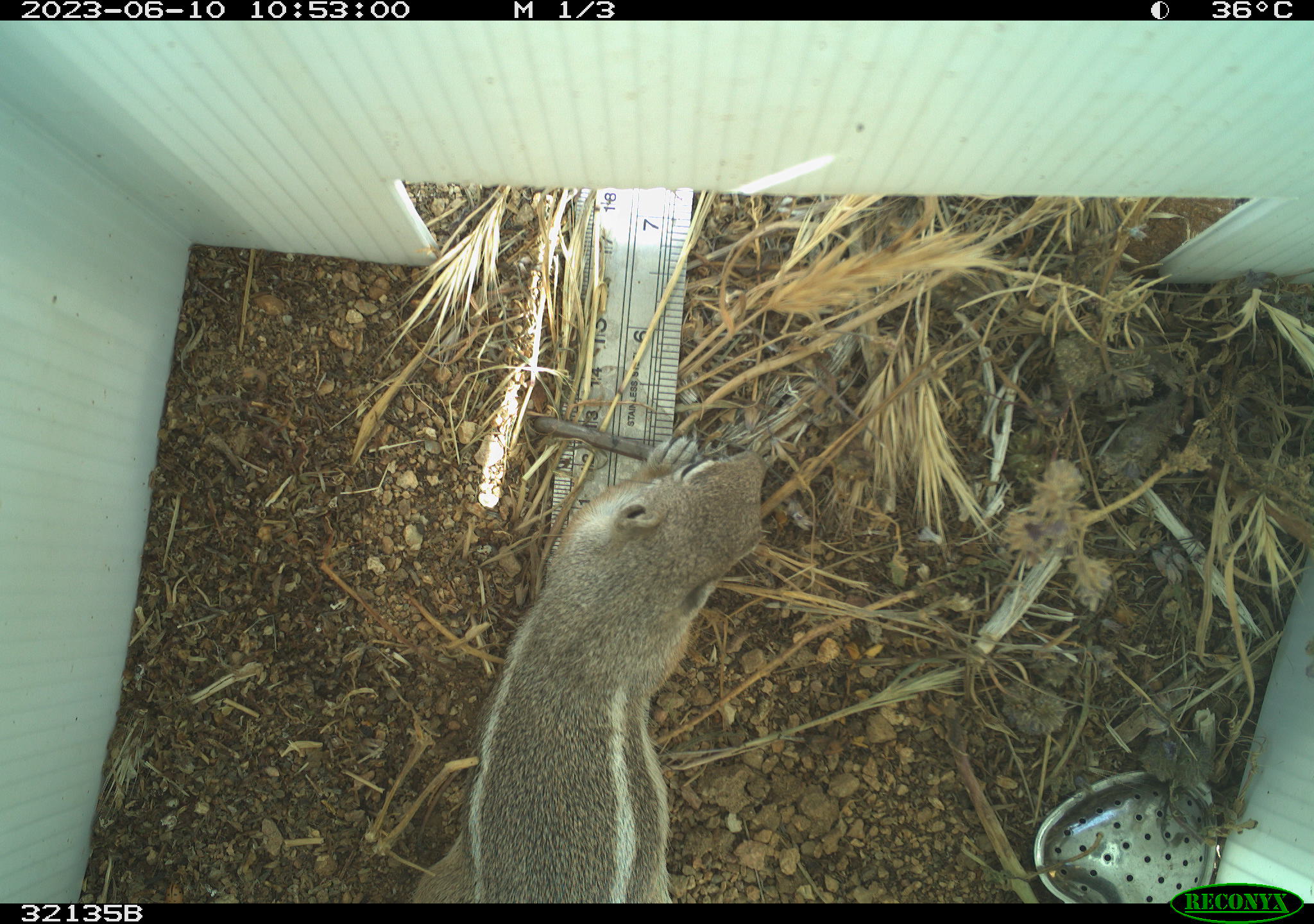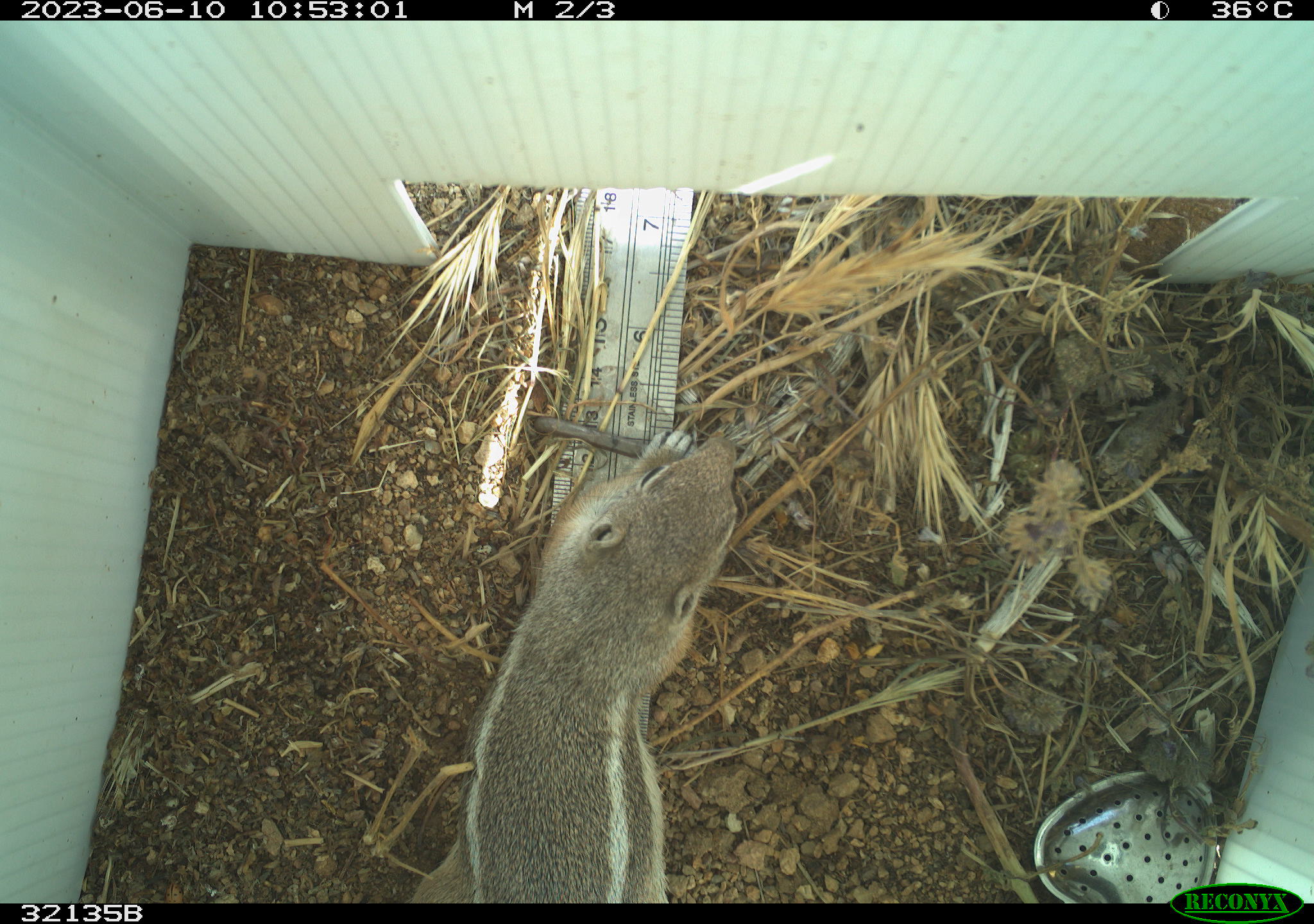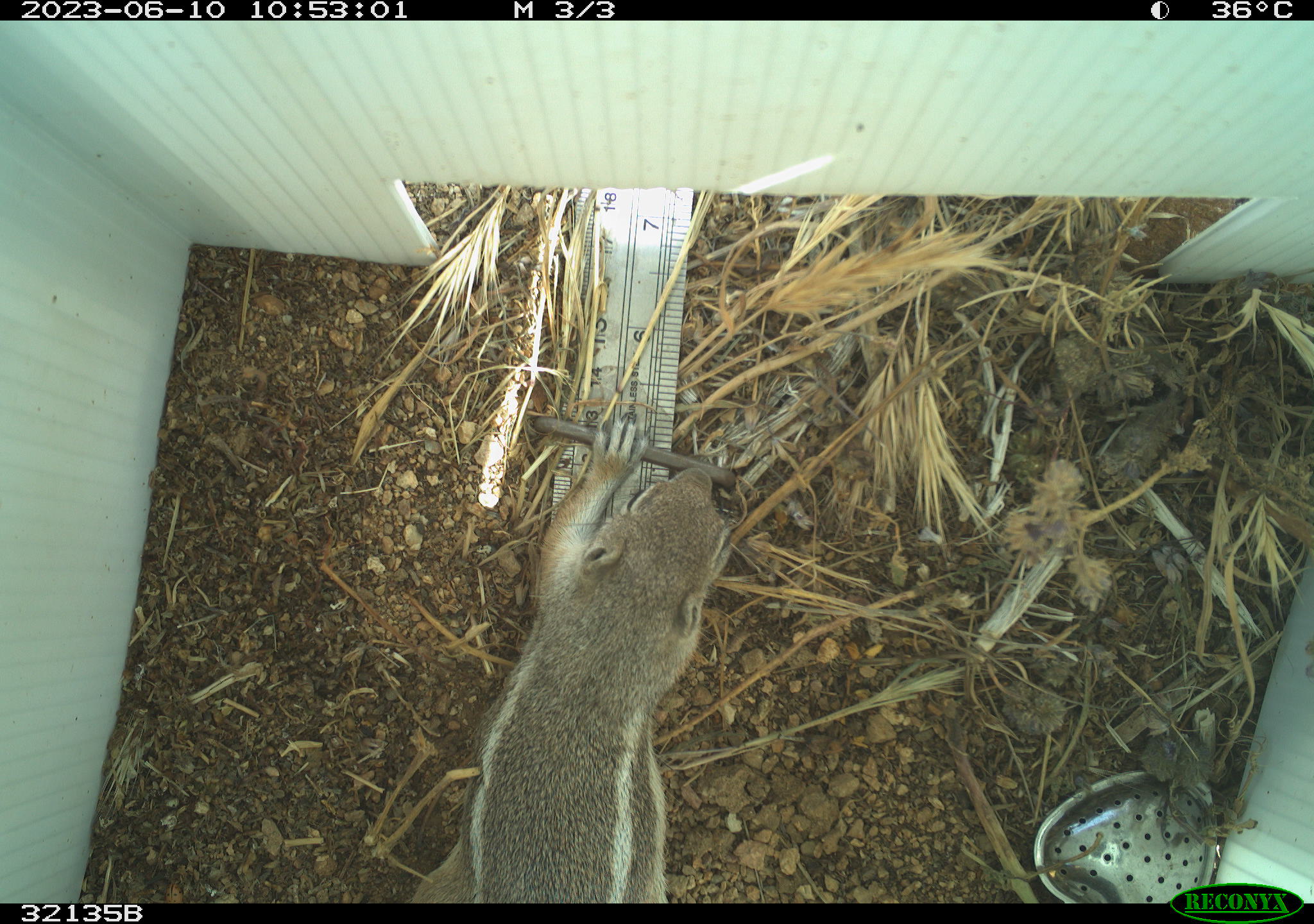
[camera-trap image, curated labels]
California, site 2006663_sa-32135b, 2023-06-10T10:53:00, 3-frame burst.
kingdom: Animalia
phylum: Chordata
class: Mammalia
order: Rodentia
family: Sciuridae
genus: Ammospermophilus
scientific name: Ammospermophilus leucurus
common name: white-tailed antelope squirrel